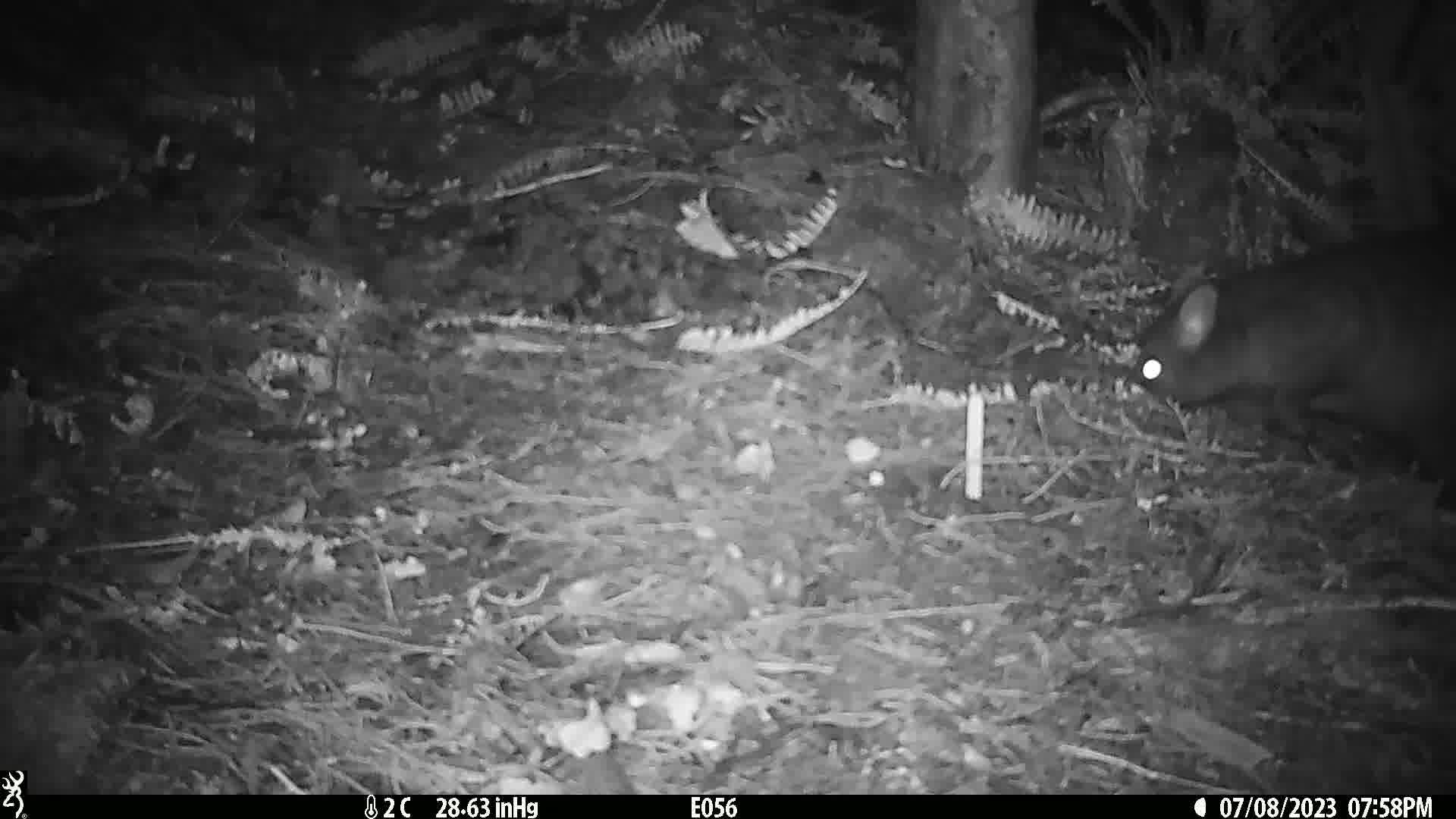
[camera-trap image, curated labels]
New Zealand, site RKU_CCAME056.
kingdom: Animalia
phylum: Chordata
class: Mammalia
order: Diprotodontia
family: Phalangeridae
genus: Trichosurus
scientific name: Trichosurus vulpecula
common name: common brushtail possum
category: possum